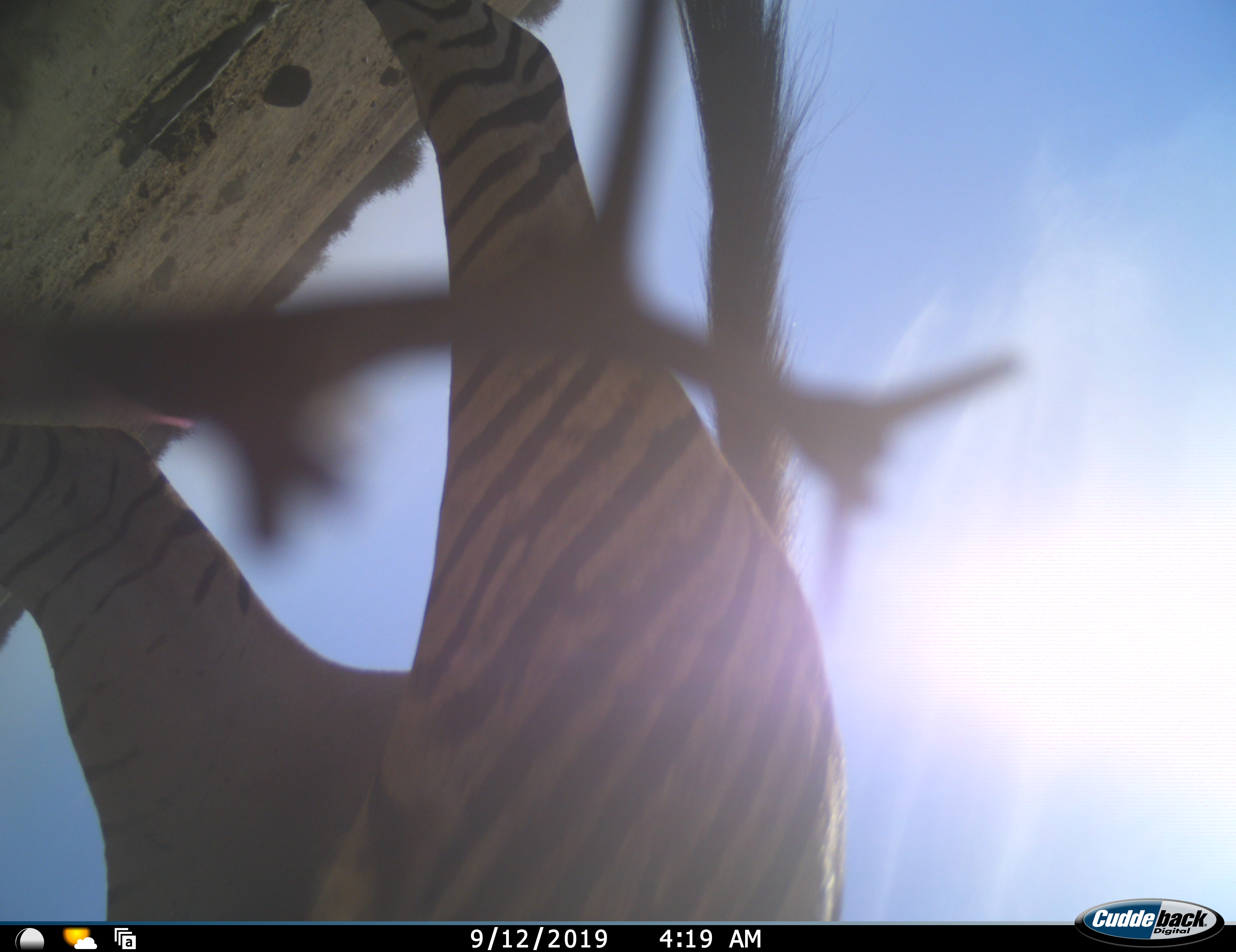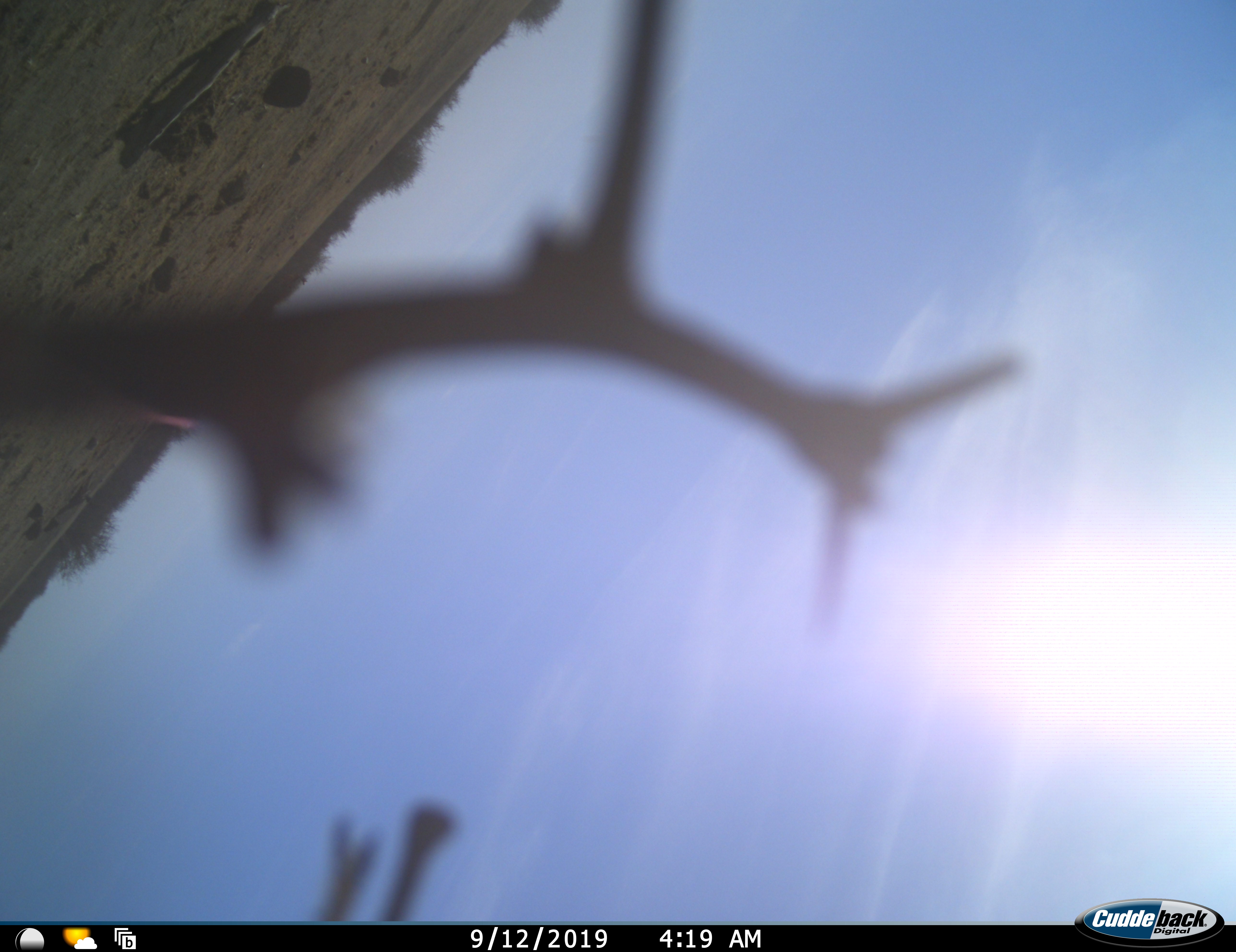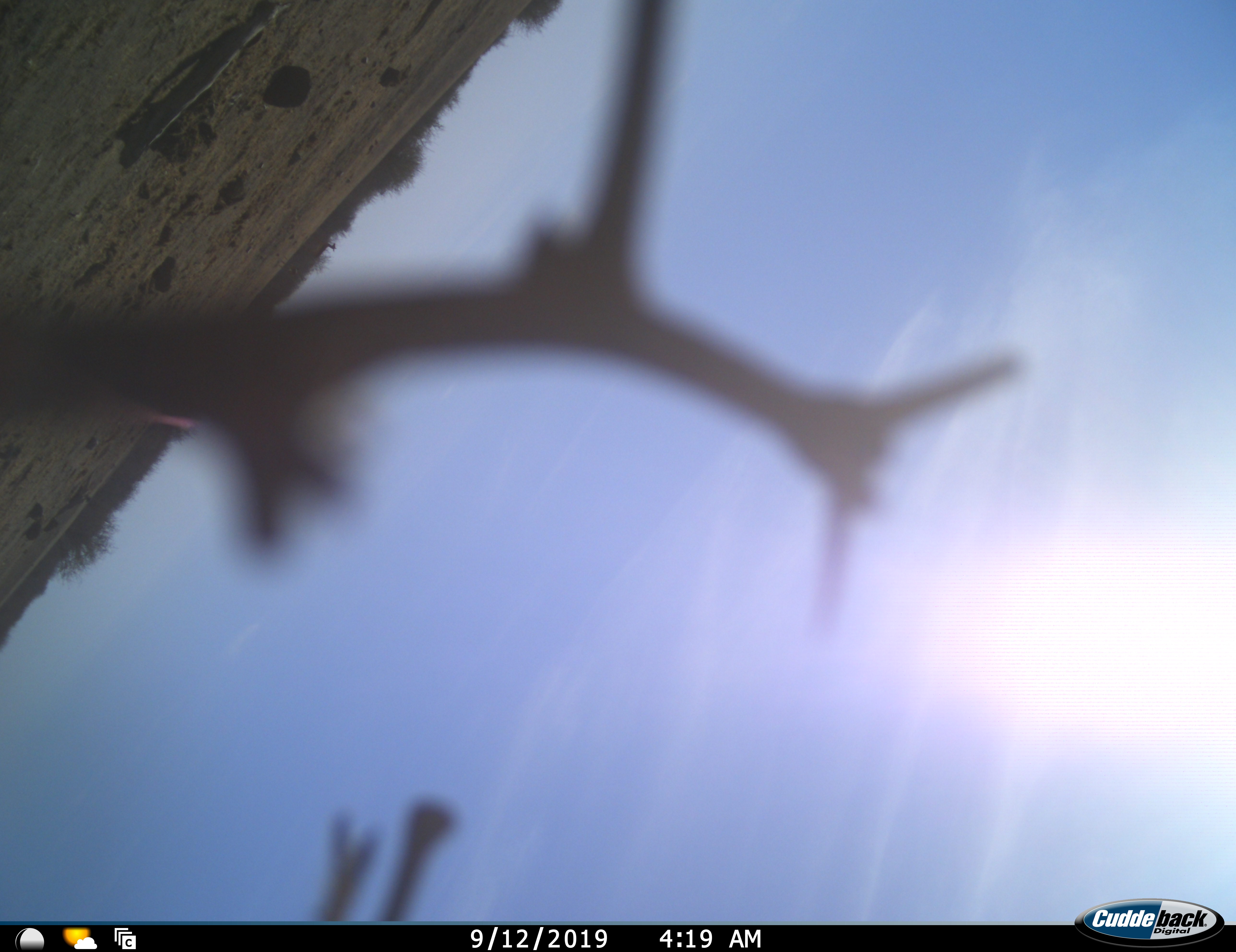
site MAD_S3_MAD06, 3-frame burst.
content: unidentified animal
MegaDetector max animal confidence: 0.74